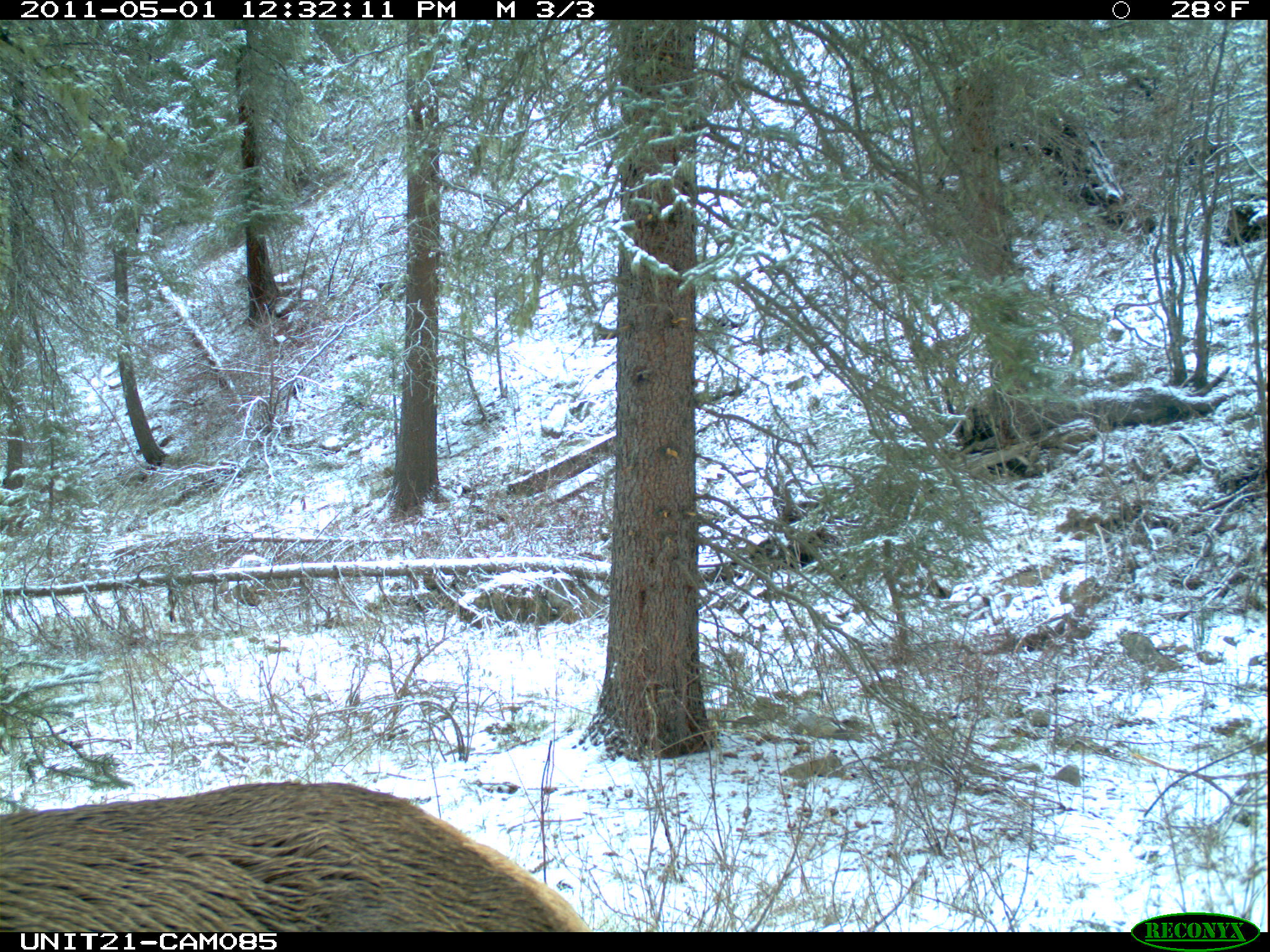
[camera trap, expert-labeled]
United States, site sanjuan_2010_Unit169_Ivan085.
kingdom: Animalia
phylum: Chordata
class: Mammalia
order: Artiodactyla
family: Cervidae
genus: Cervus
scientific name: Cervus elaphus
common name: red deer